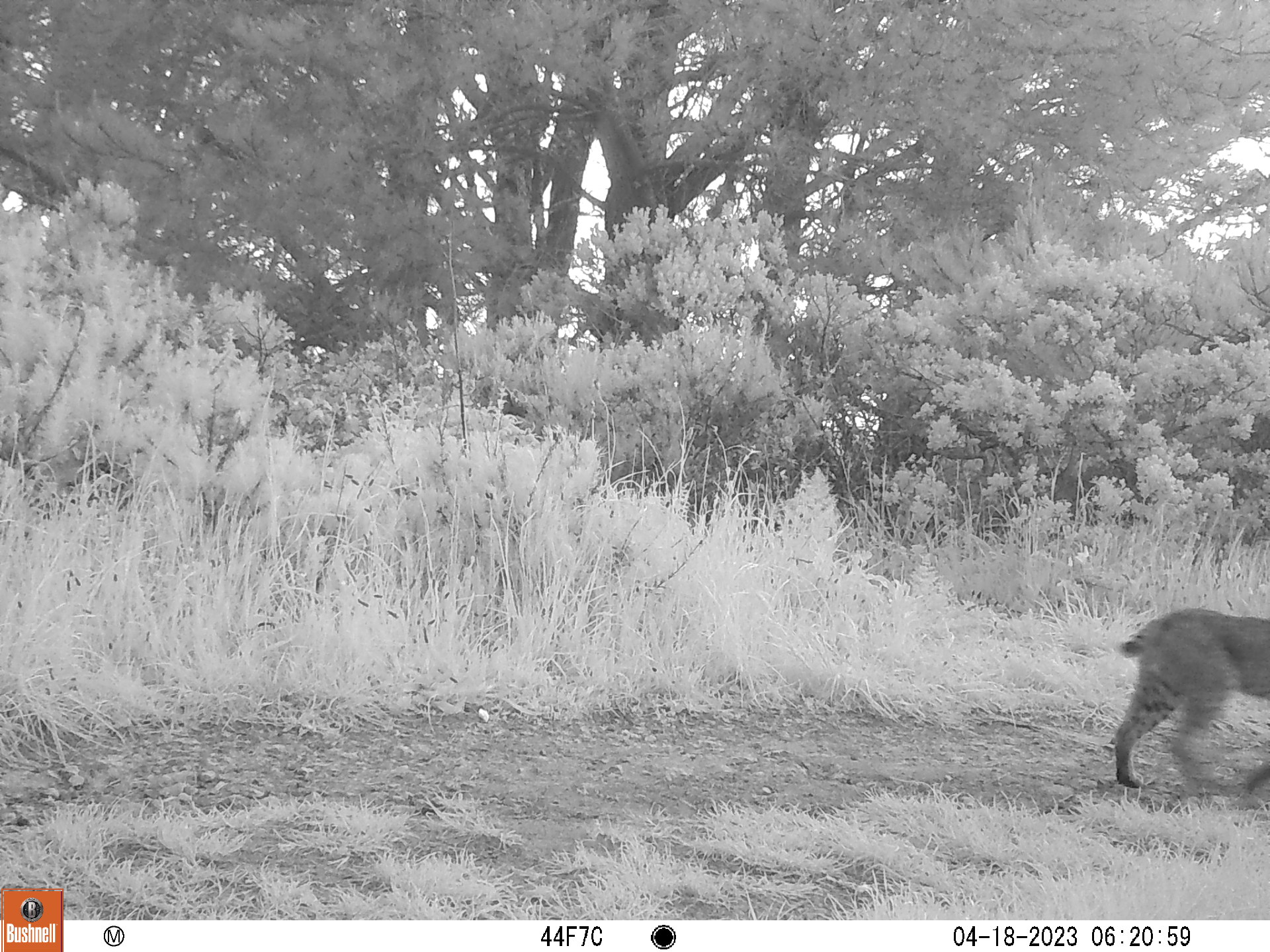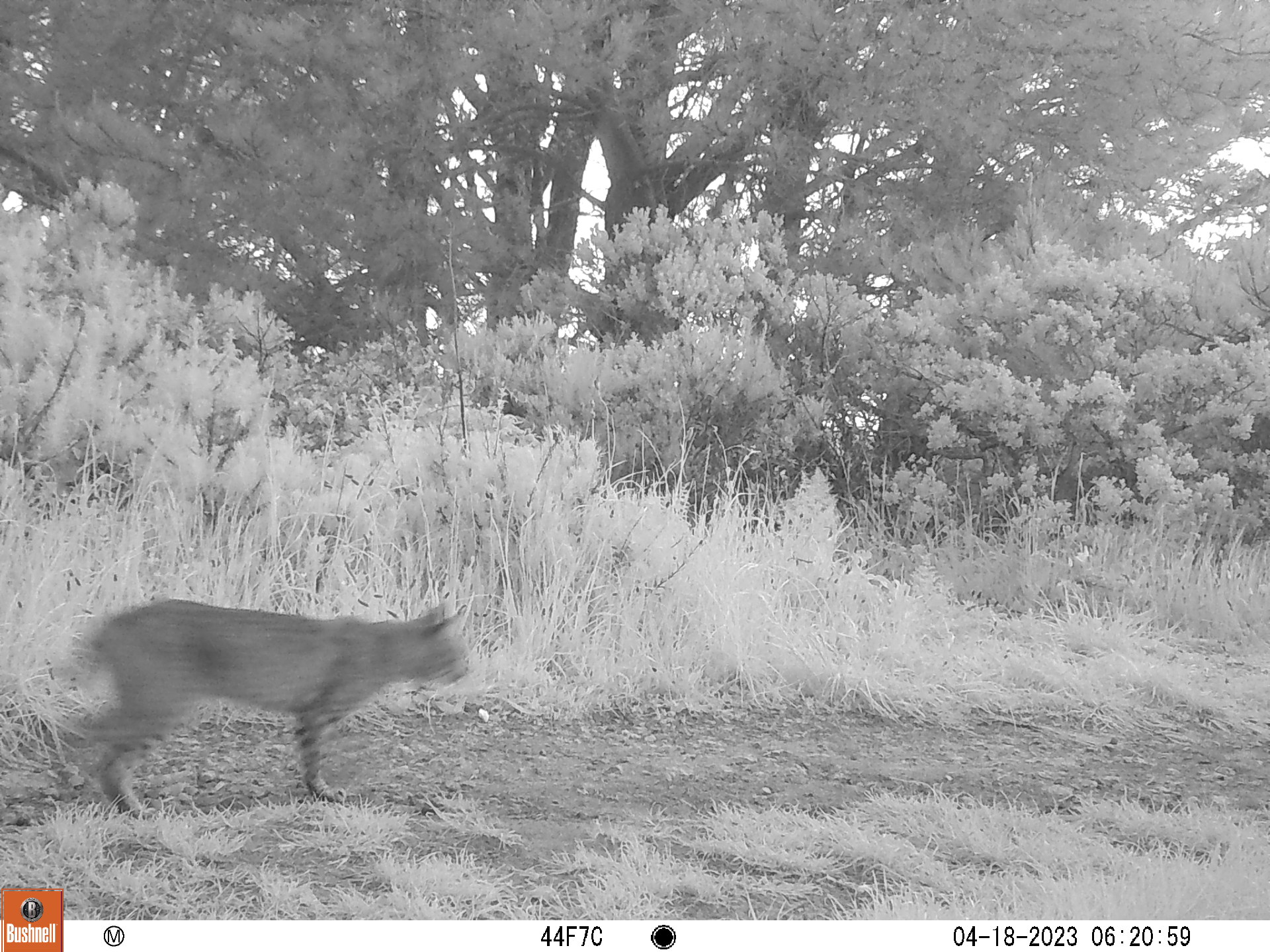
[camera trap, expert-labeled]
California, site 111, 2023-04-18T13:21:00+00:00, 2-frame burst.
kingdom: Animalia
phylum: Chordata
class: Mammalia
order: Carnivora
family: Felidae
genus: Lynx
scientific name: Lynx rufus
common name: bobcat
Bobcat (Lynx rufus).